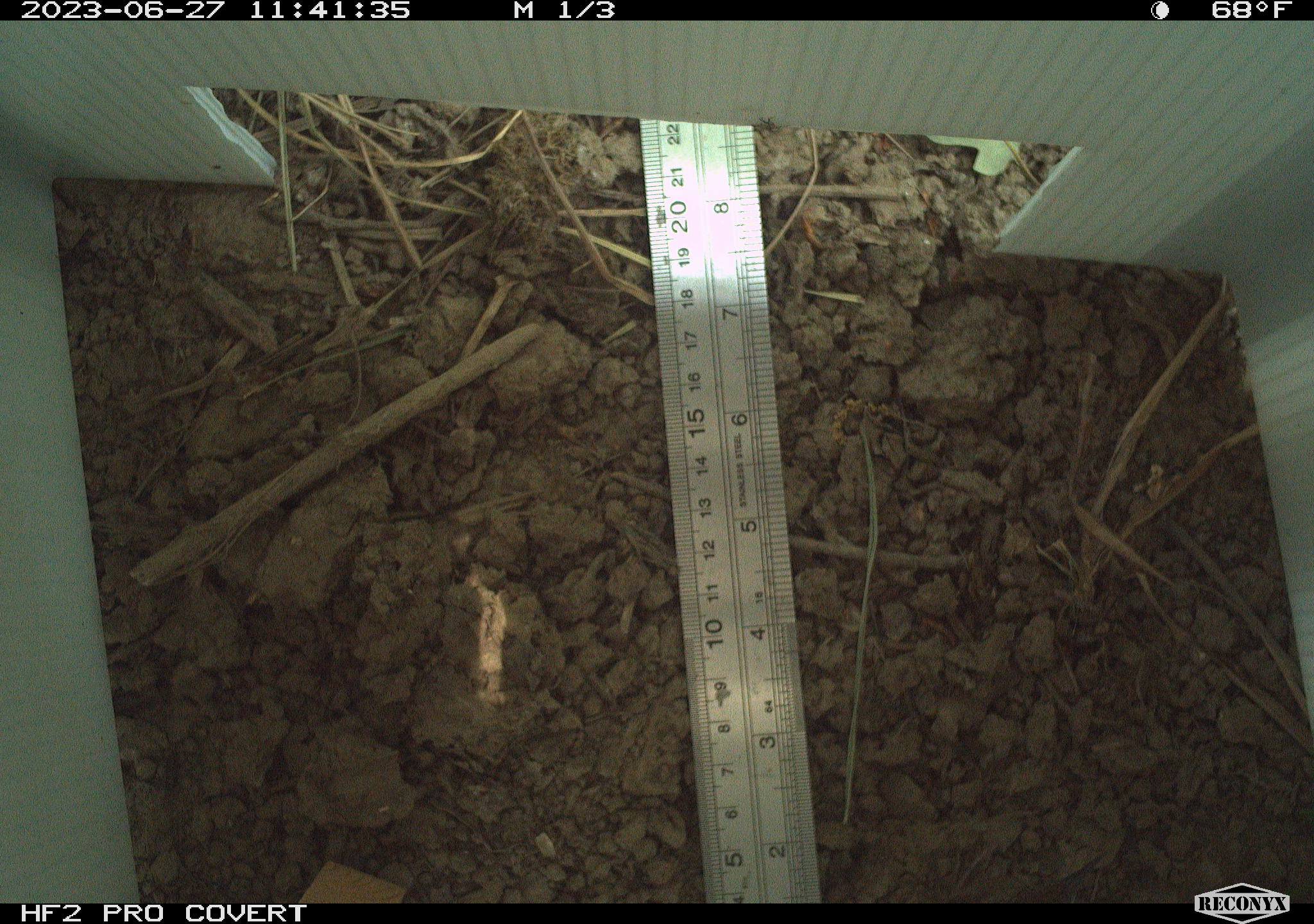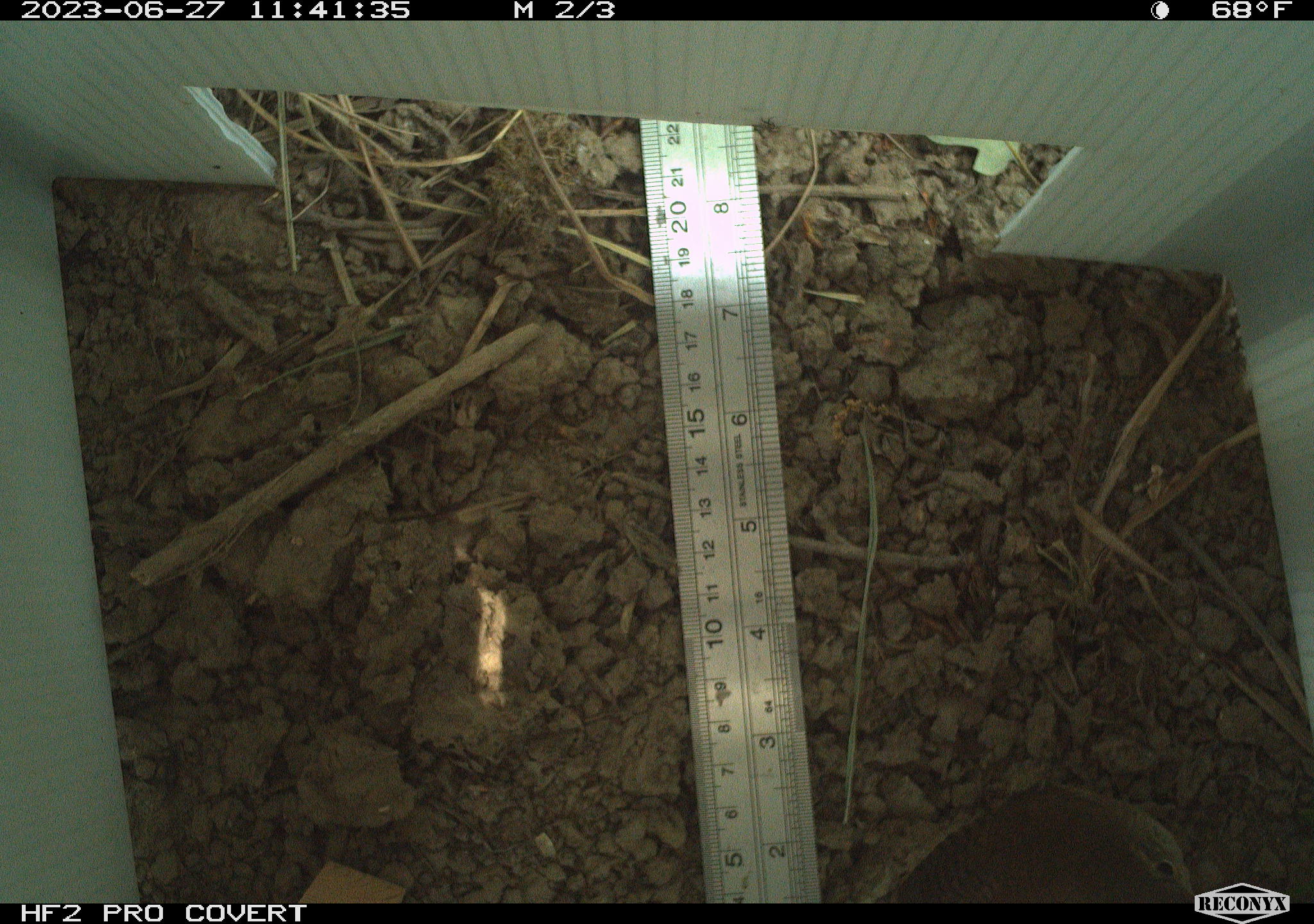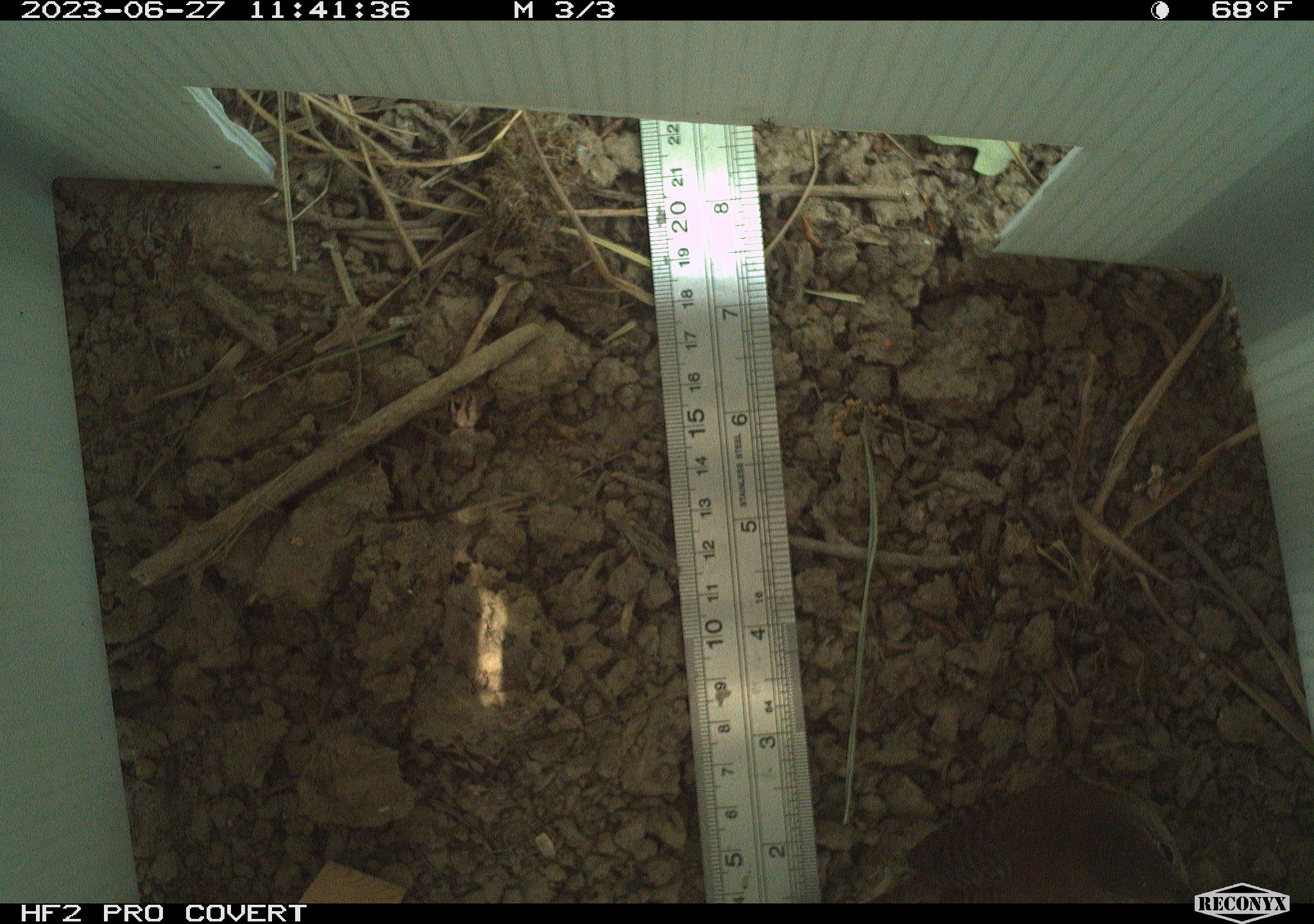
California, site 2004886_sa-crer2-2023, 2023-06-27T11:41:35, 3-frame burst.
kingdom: Animalia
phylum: Chordata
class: Aves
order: Passeriformes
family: Troglodytidae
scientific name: Troglodytidae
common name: wren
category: troglodytidae family